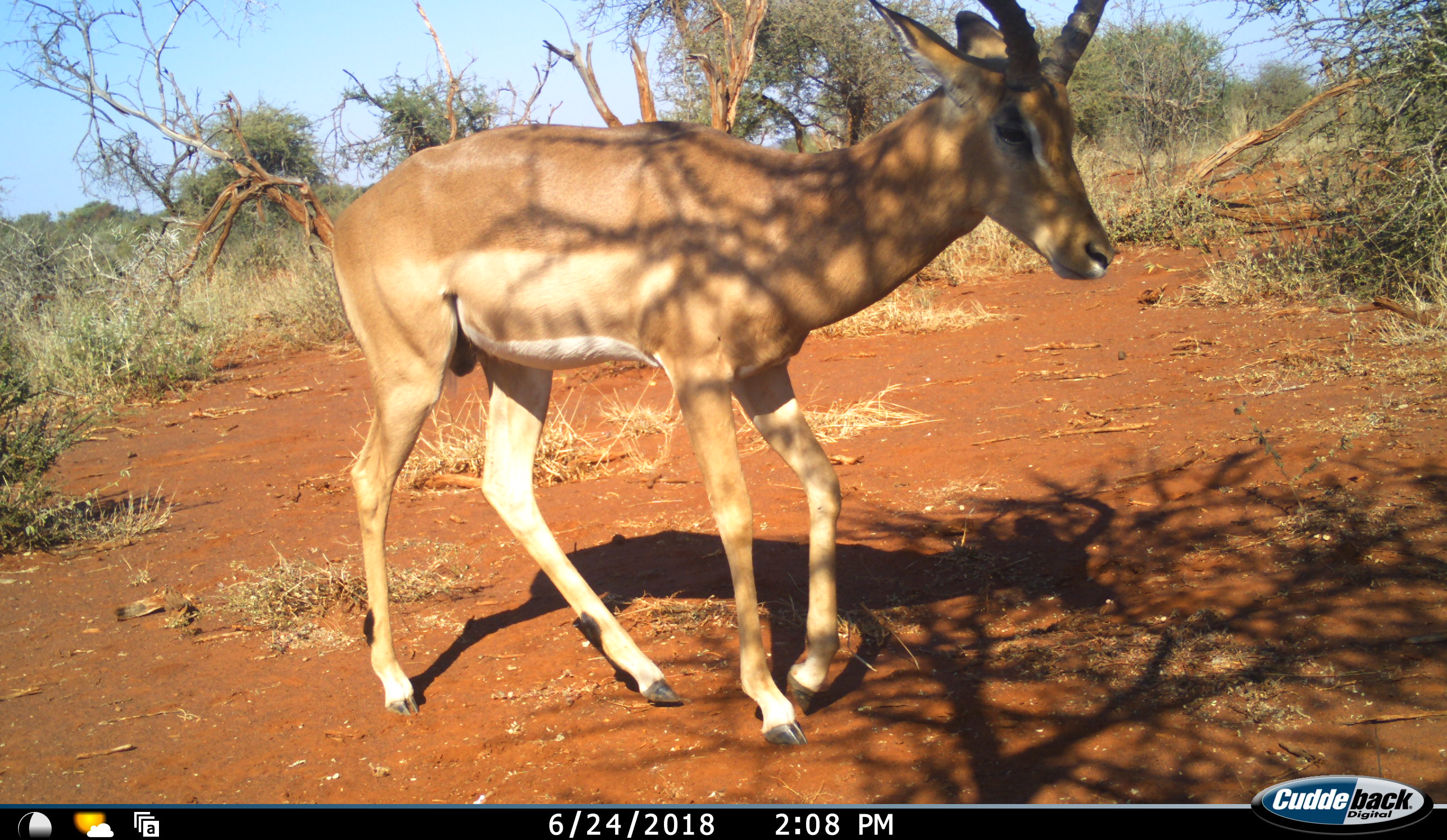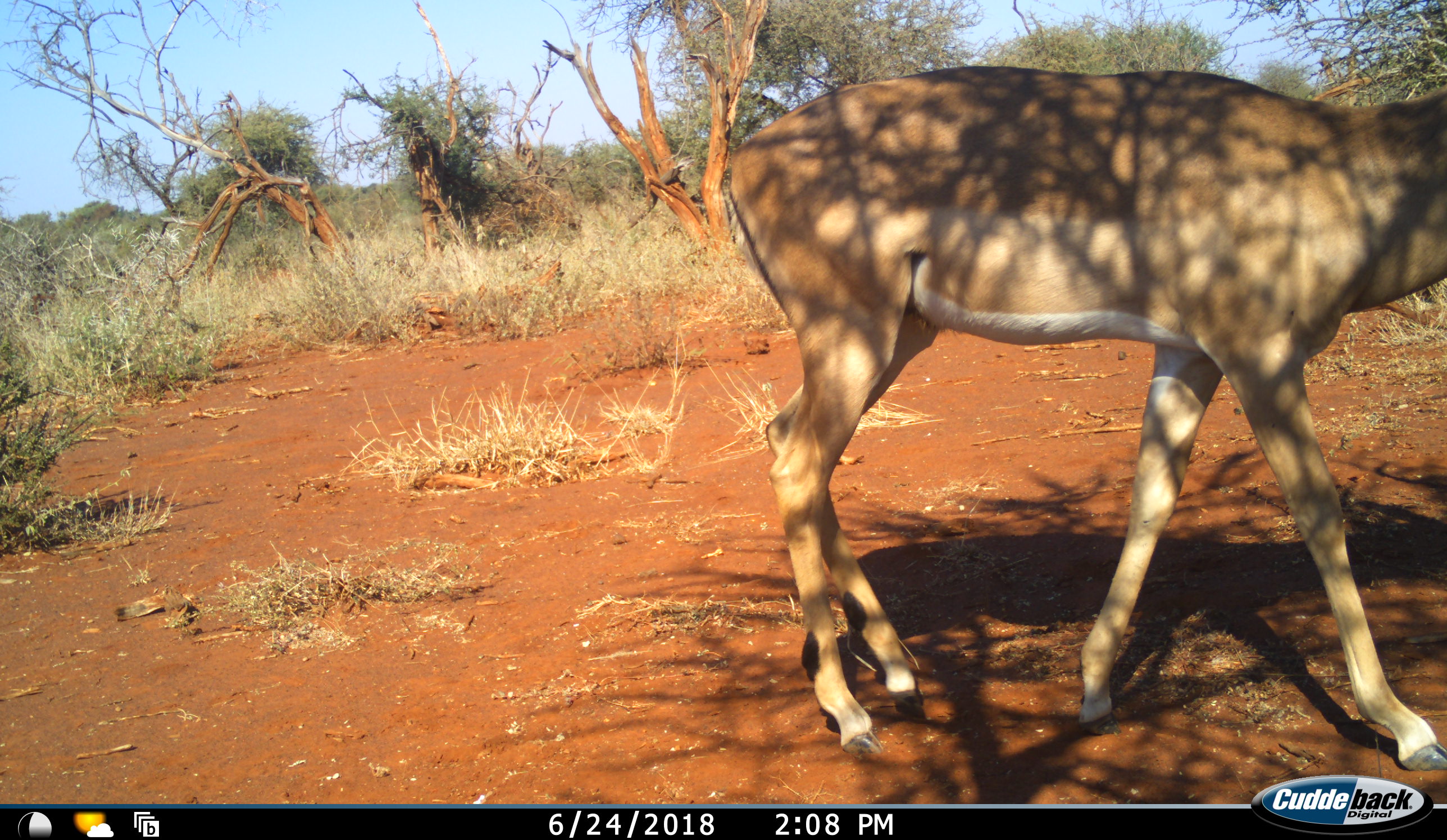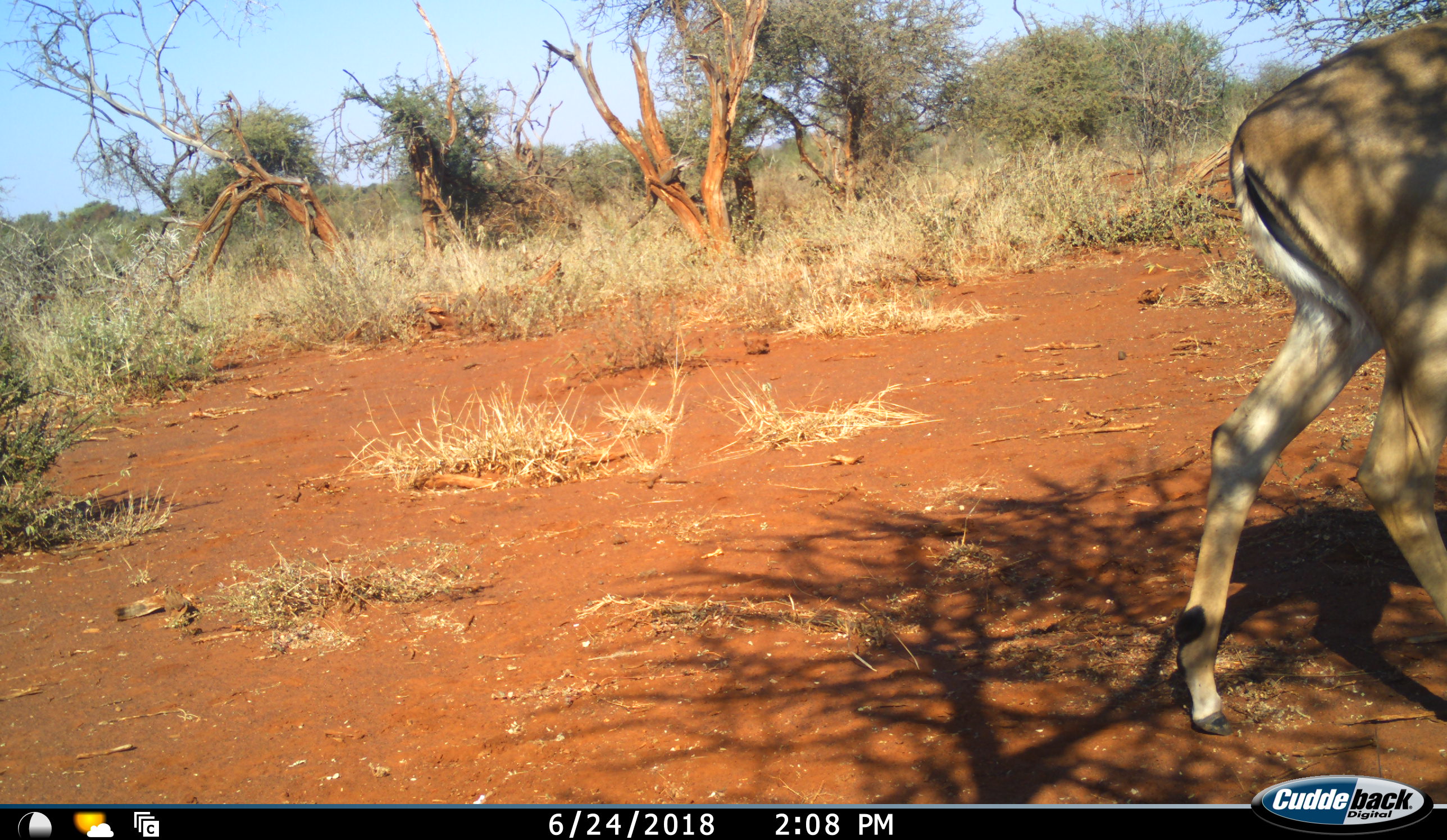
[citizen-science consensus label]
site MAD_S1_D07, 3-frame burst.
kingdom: Animalia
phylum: Chordata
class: Mammalia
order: Artiodactyla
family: Bovidae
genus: Aepyceros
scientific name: Aepyceros melampus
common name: impala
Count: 1.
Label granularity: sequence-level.